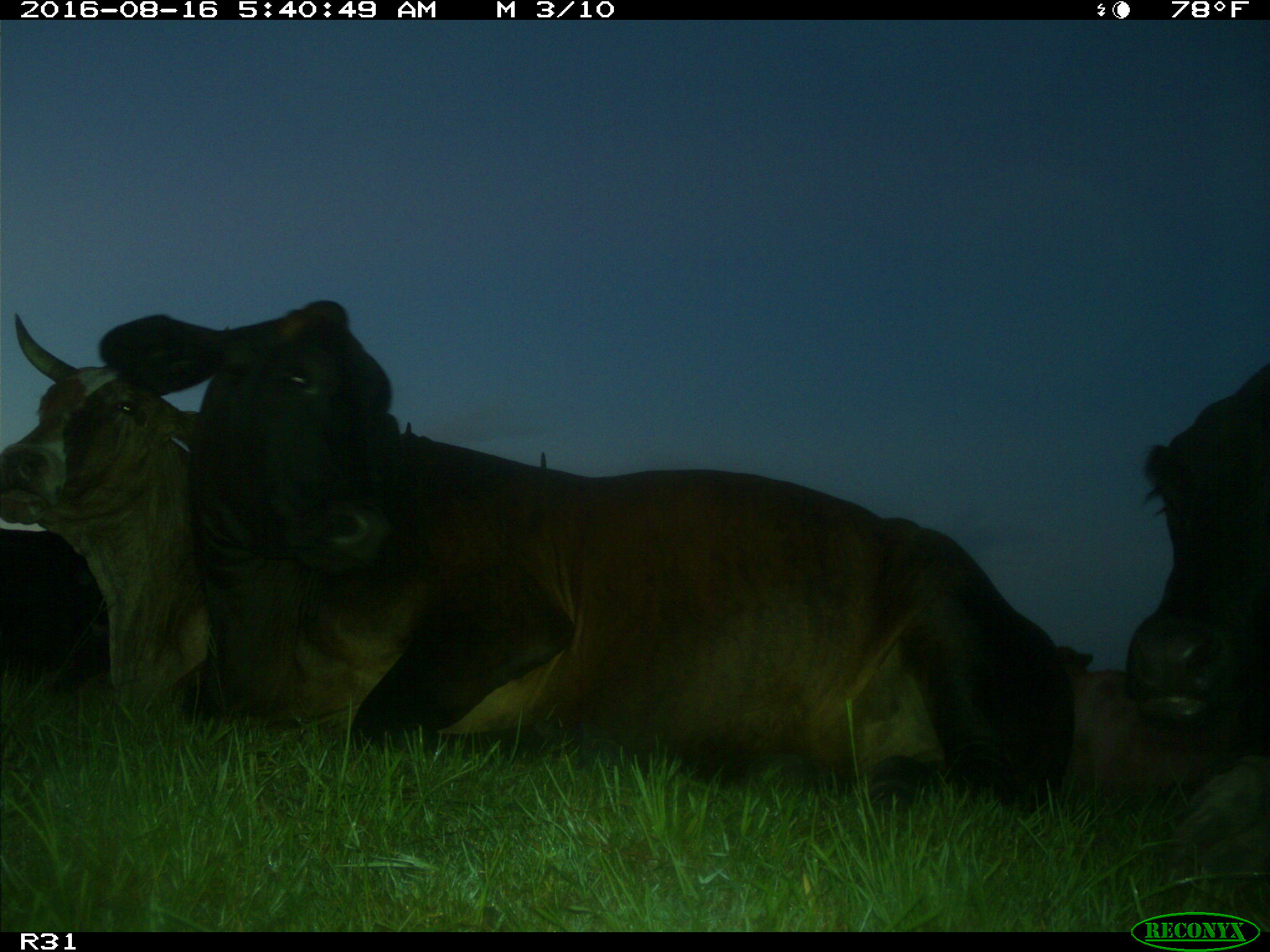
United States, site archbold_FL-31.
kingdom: Animalia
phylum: Chordata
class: Mammalia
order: Artiodactyla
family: Bovidae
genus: Bos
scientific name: Bos taurus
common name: domestic cow